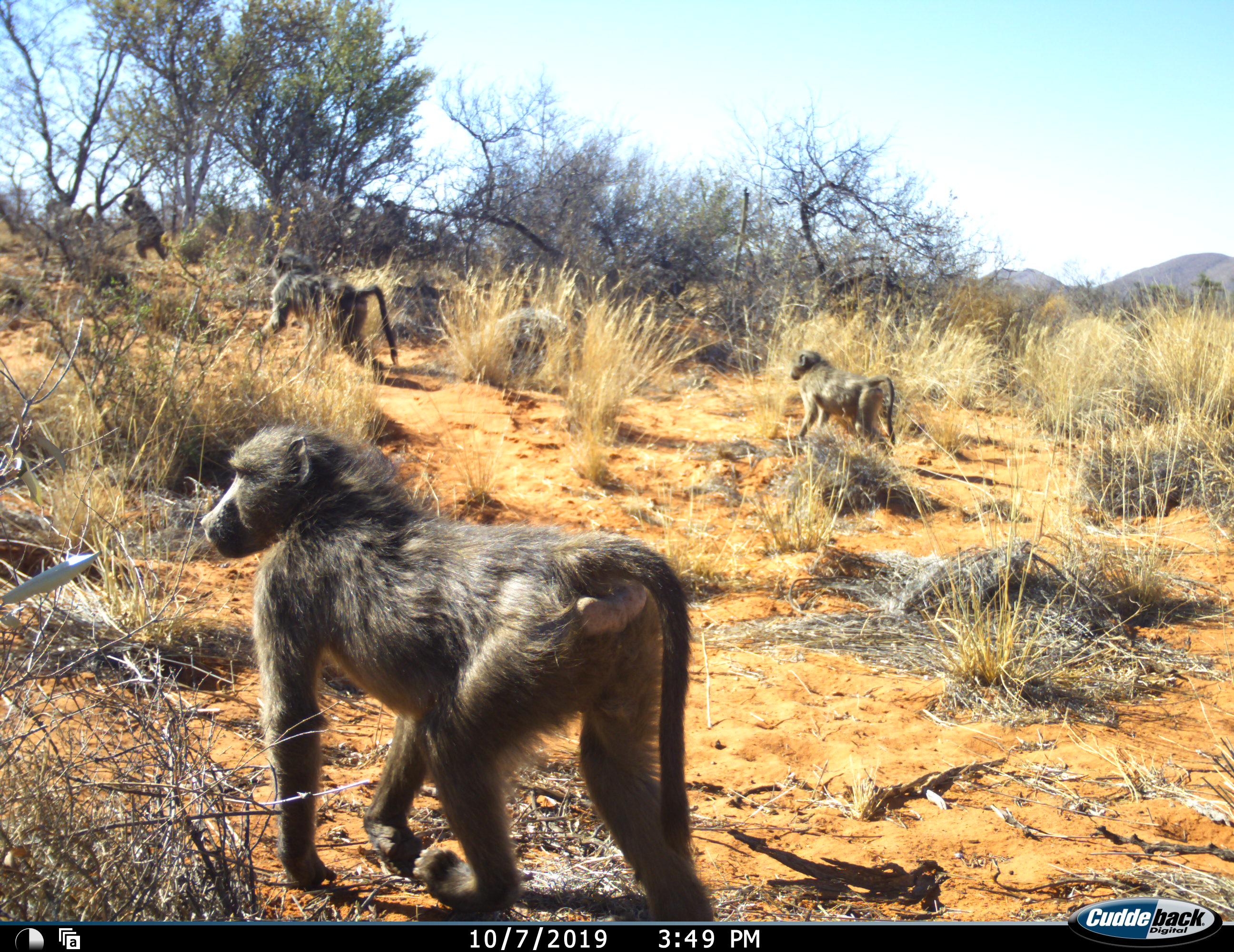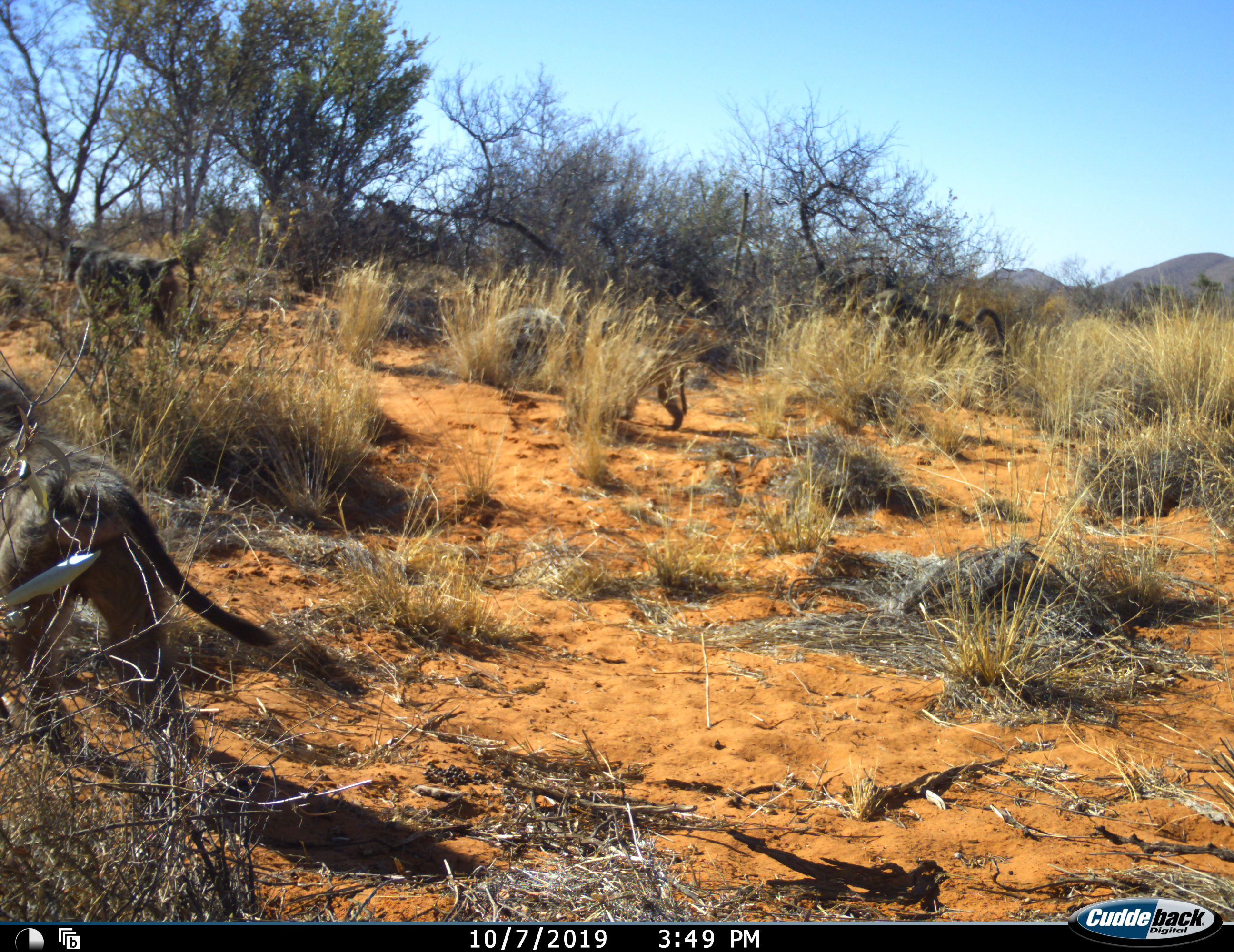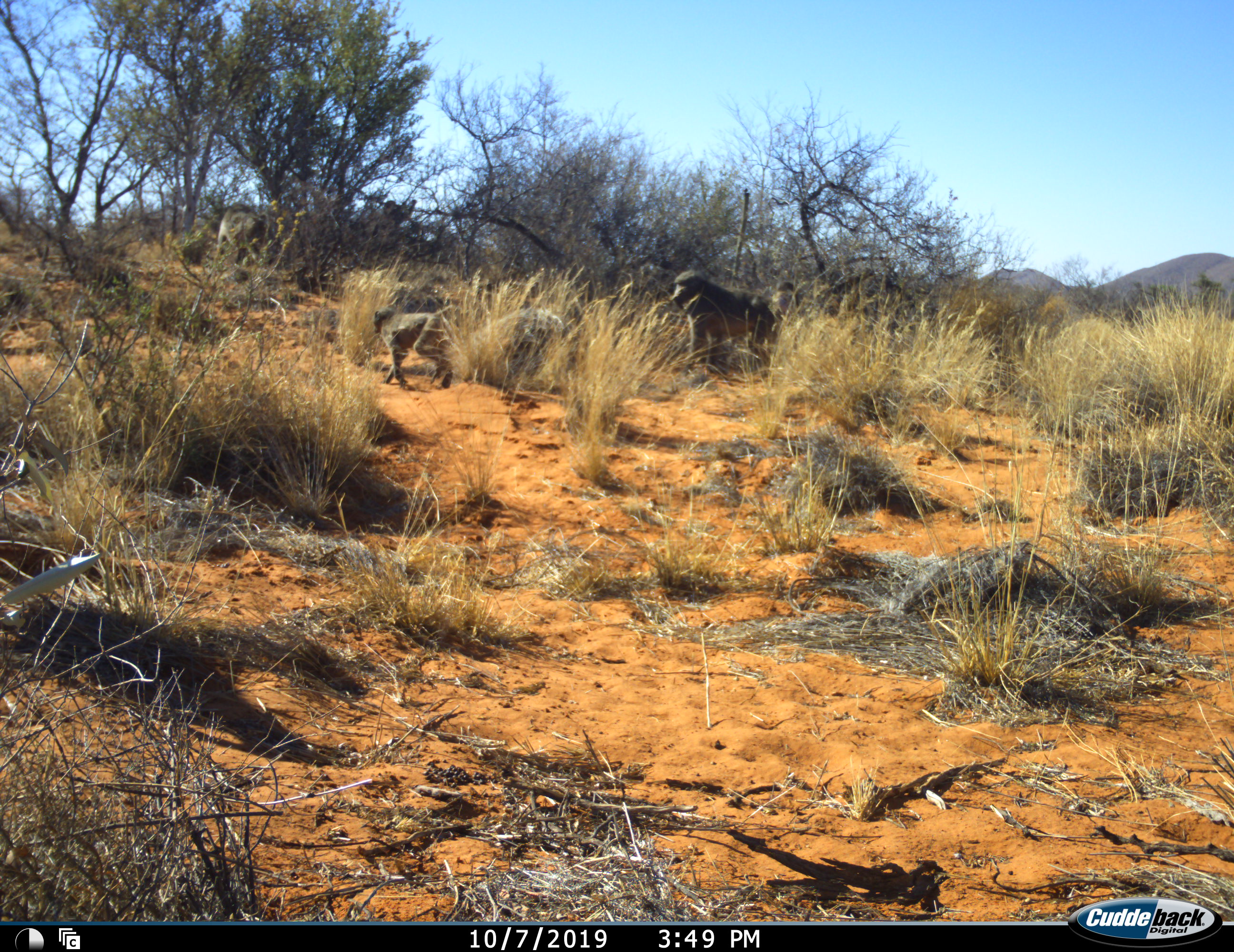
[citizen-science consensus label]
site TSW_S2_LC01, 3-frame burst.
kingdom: Animalia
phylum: Chordata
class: Mammalia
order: Primates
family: Cercopithecidae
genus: Papio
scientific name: Papio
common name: baboon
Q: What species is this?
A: Baboon (Papio).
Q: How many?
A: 5.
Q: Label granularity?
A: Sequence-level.